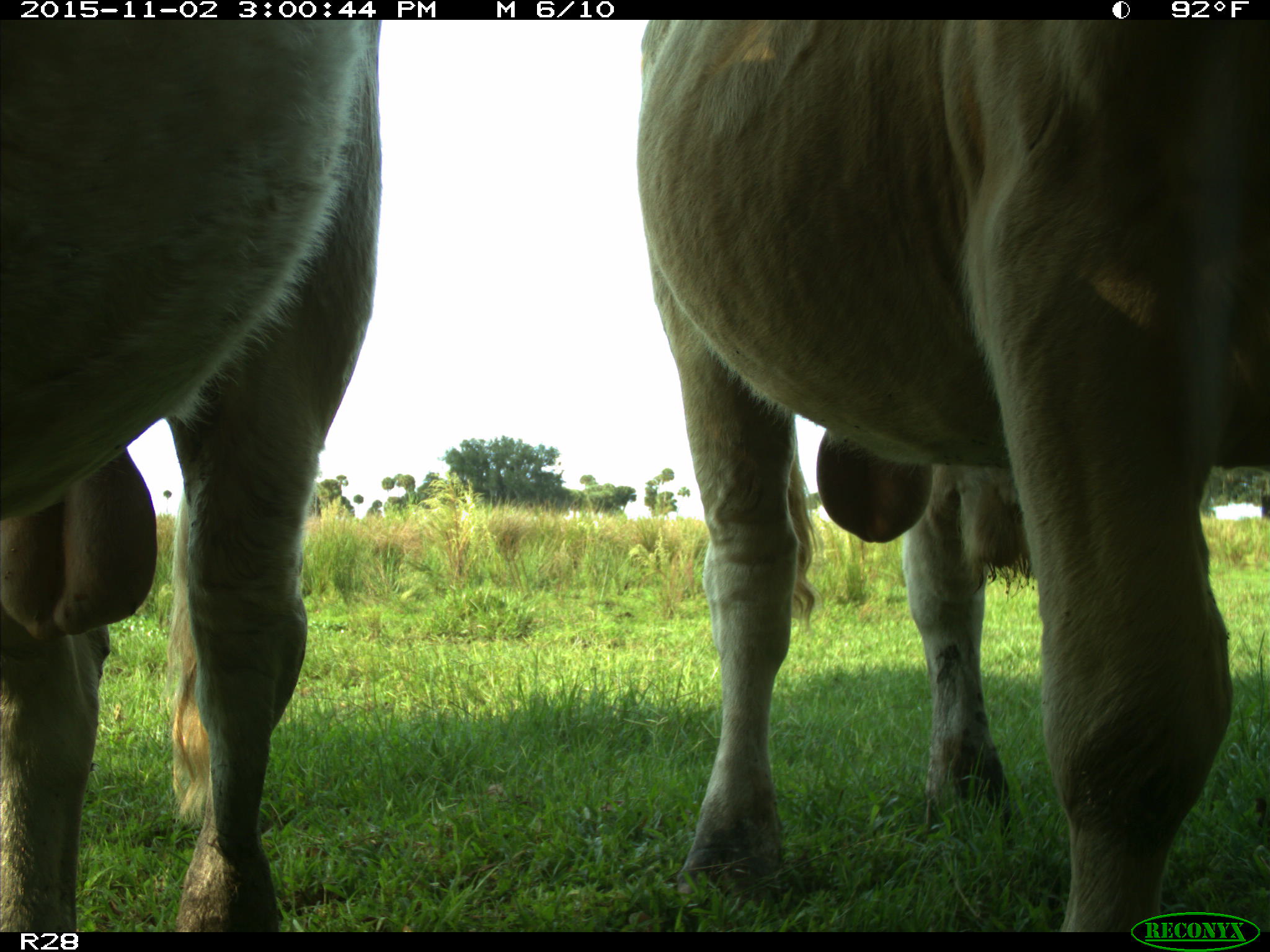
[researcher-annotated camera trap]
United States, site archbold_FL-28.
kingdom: Animalia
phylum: Chordata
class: Mammalia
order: Artiodactyla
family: Bovidae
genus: Bos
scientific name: Bos taurus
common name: domestic cow